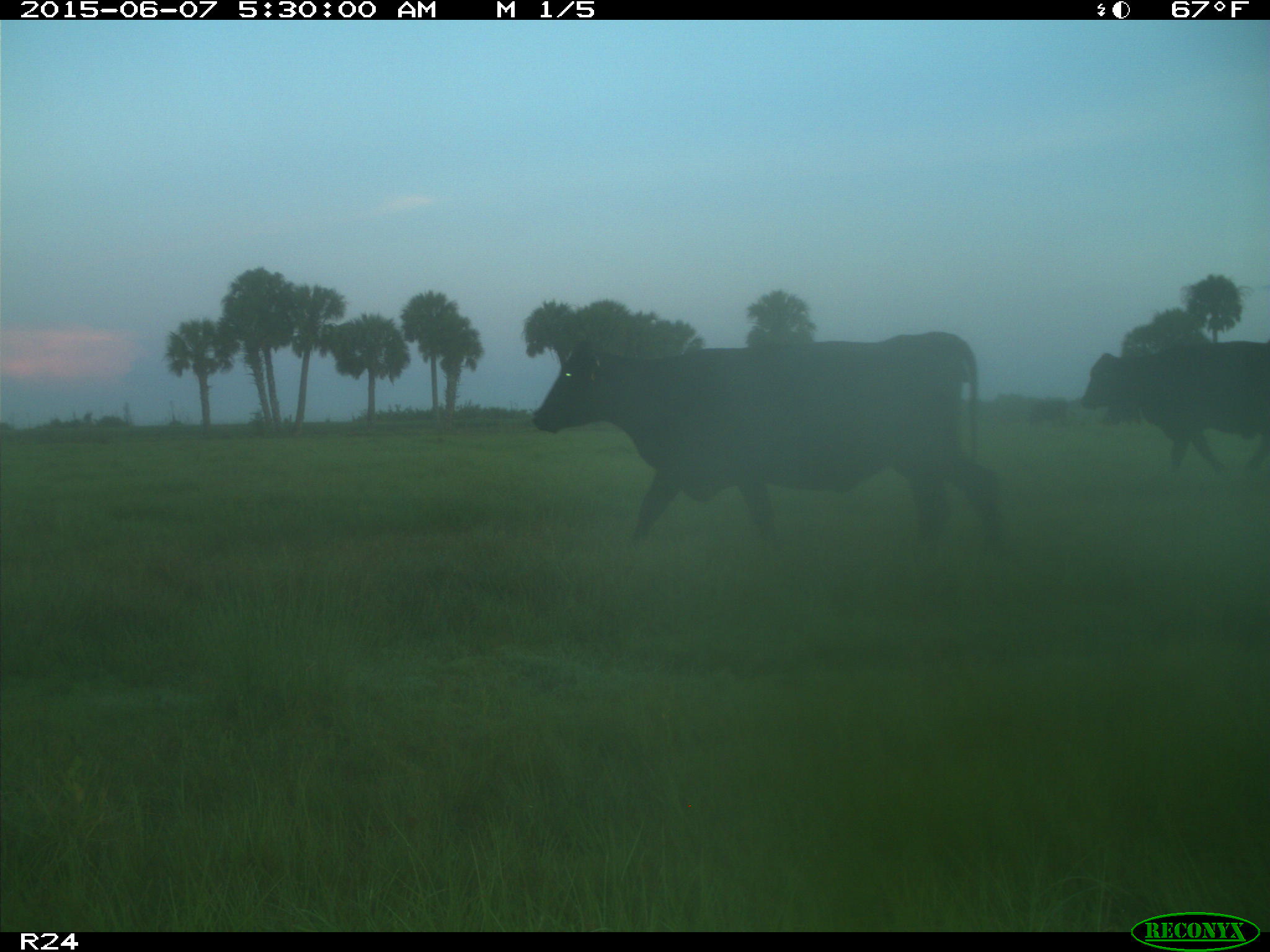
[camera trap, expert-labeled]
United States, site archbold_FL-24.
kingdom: Animalia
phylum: Chordata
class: Mammalia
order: Artiodactyla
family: Bovidae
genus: Bos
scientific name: Bos taurus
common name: domestic cow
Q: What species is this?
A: Bos taurus (domestic cow).